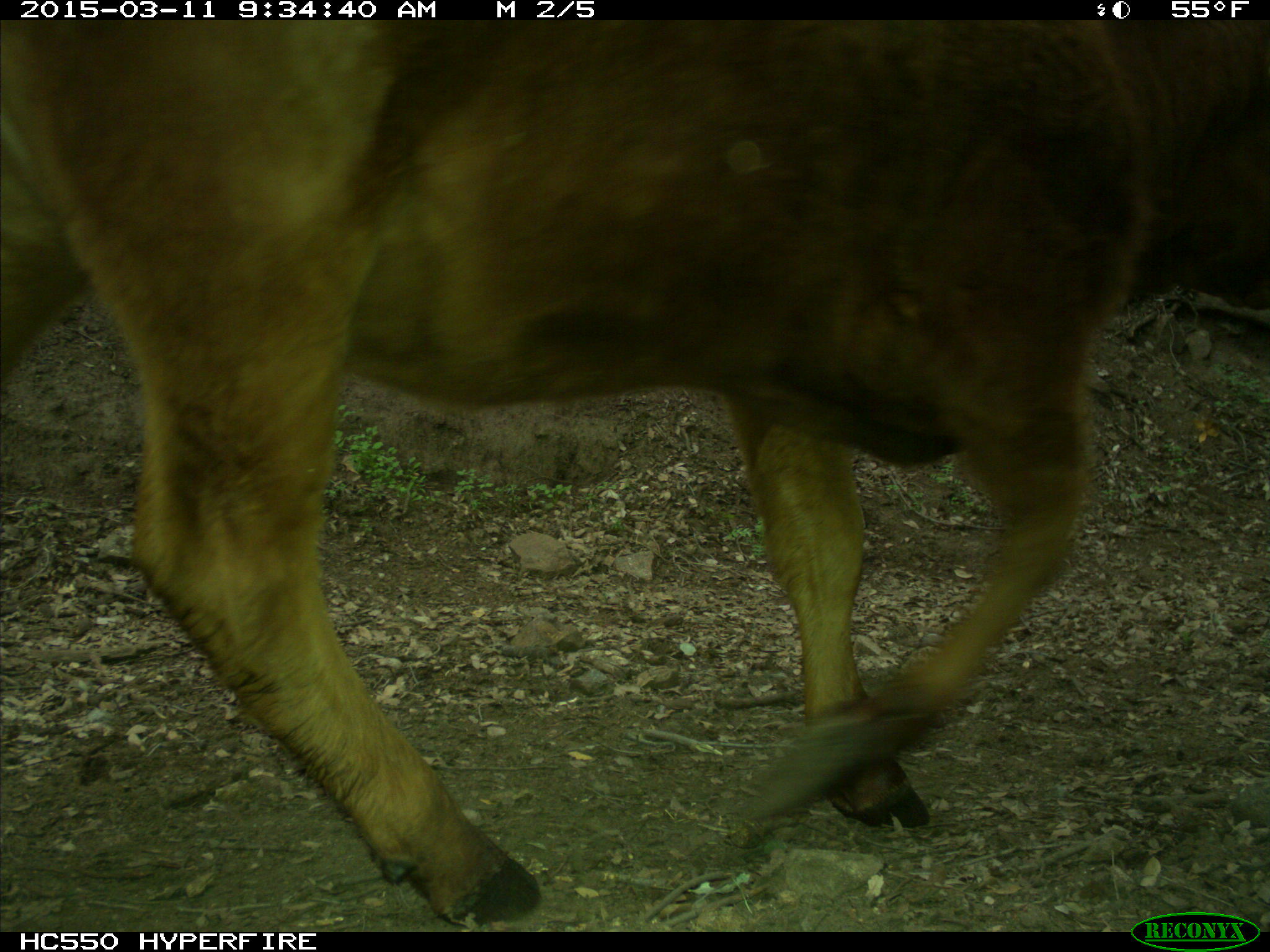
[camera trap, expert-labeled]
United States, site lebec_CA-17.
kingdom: Animalia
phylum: Chordata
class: Mammalia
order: Artiodactyla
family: Bovidae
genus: Bos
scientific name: Bos taurus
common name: domestic cow